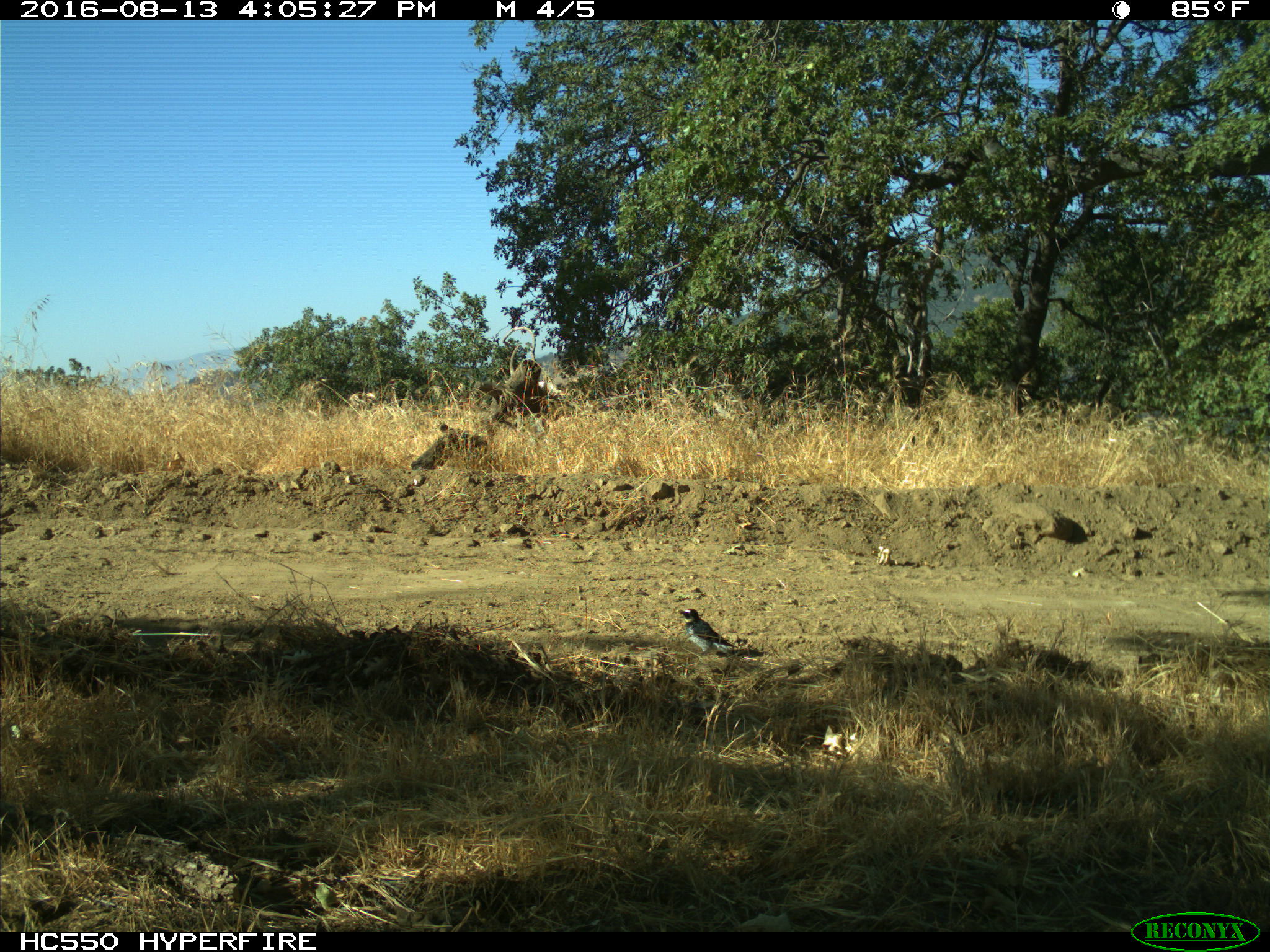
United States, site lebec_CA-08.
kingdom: Animalia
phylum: Chordata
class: Aves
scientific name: Aves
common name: birds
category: unidentified bird